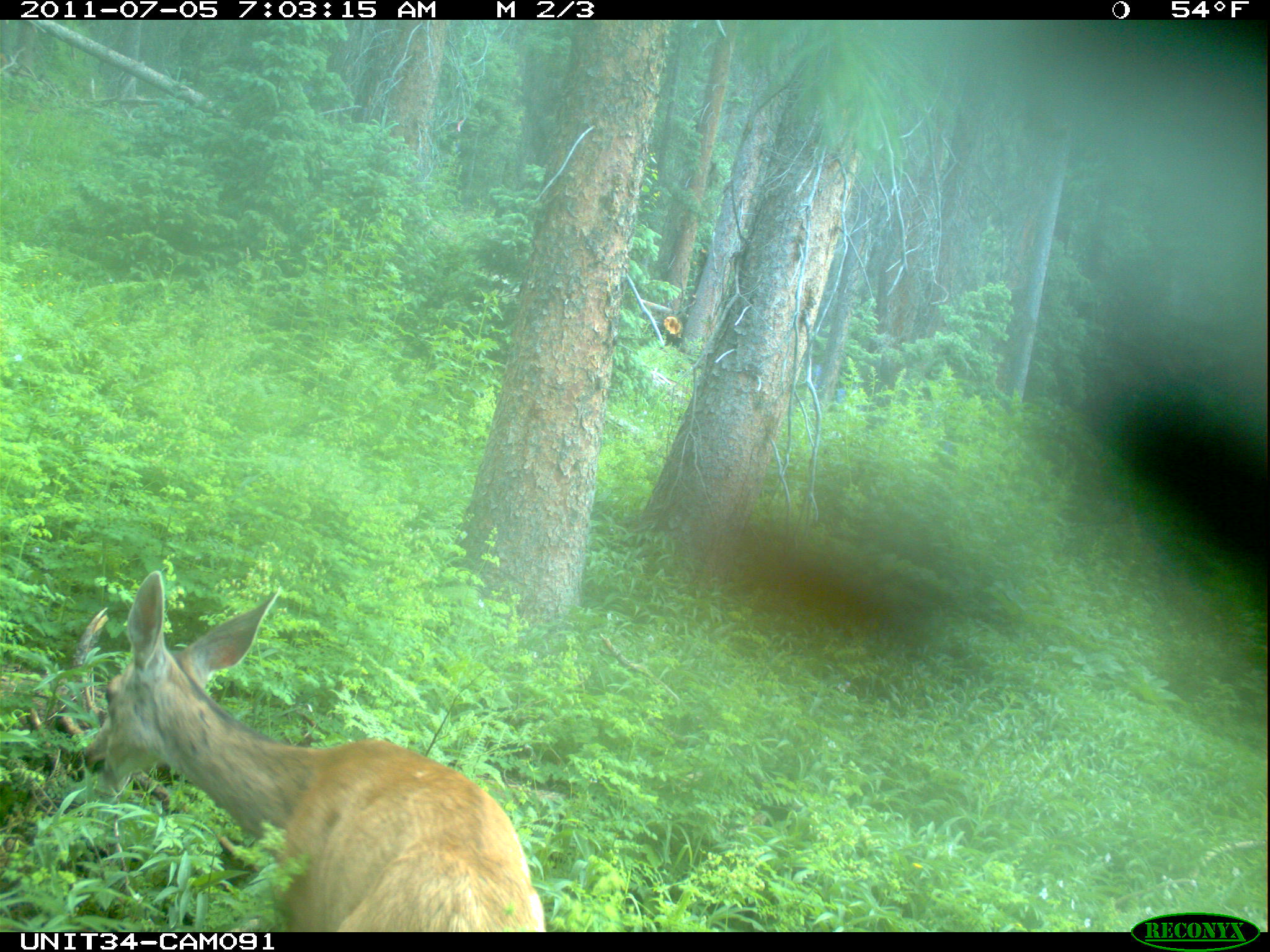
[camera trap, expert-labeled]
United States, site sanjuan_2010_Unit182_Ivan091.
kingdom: Animalia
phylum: Chordata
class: Mammalia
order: Artiodactyla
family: Cervidae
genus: Odocoileus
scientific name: Odocoileus hemionus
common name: mule deer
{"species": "Odocoileus hemionus (mule deer)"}